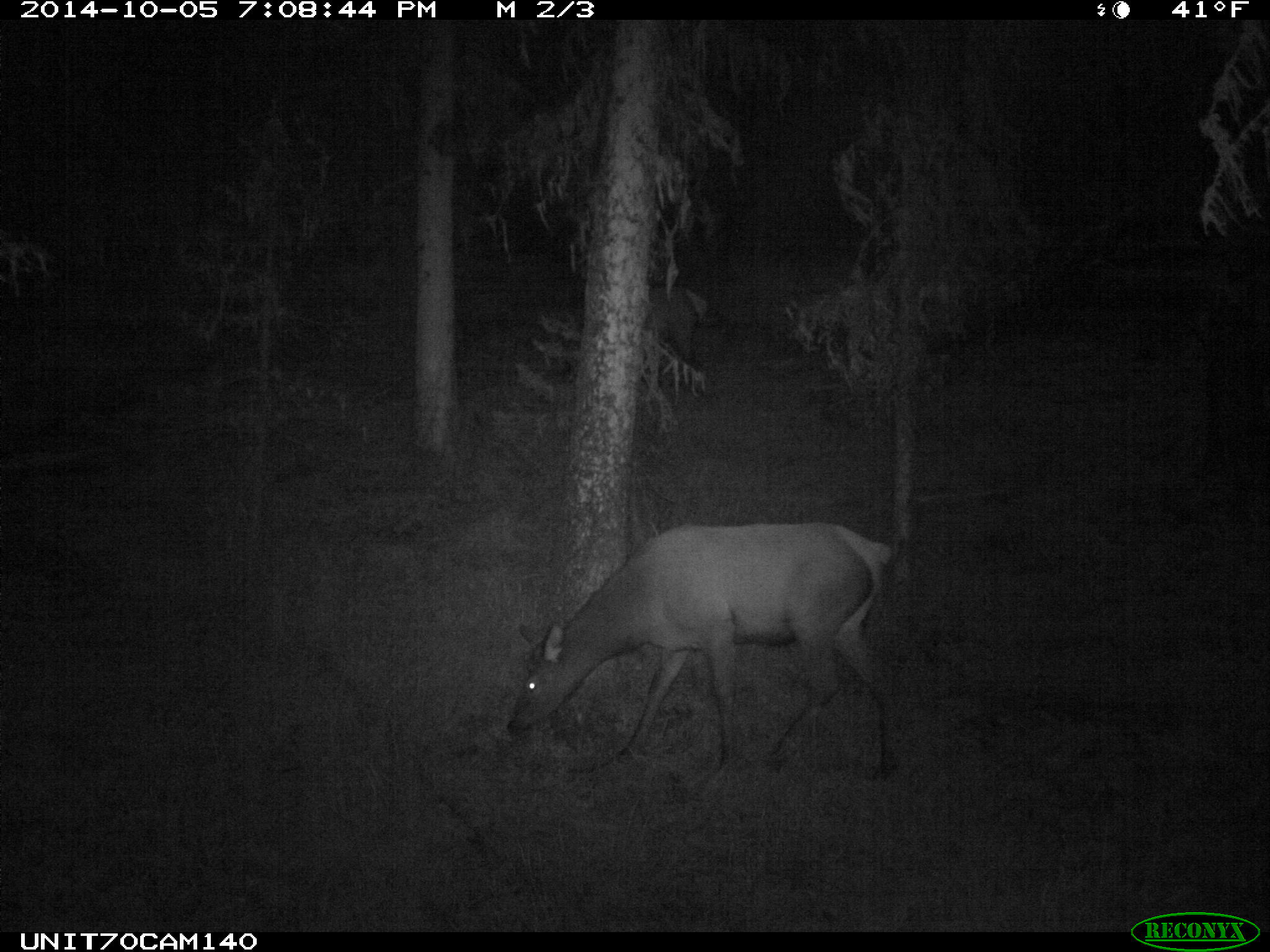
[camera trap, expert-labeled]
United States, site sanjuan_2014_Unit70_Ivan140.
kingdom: Animalia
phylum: Chordata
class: Mammalia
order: Artiodactyla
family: Cervidae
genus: Cervus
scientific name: Cervus elaphus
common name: red deer